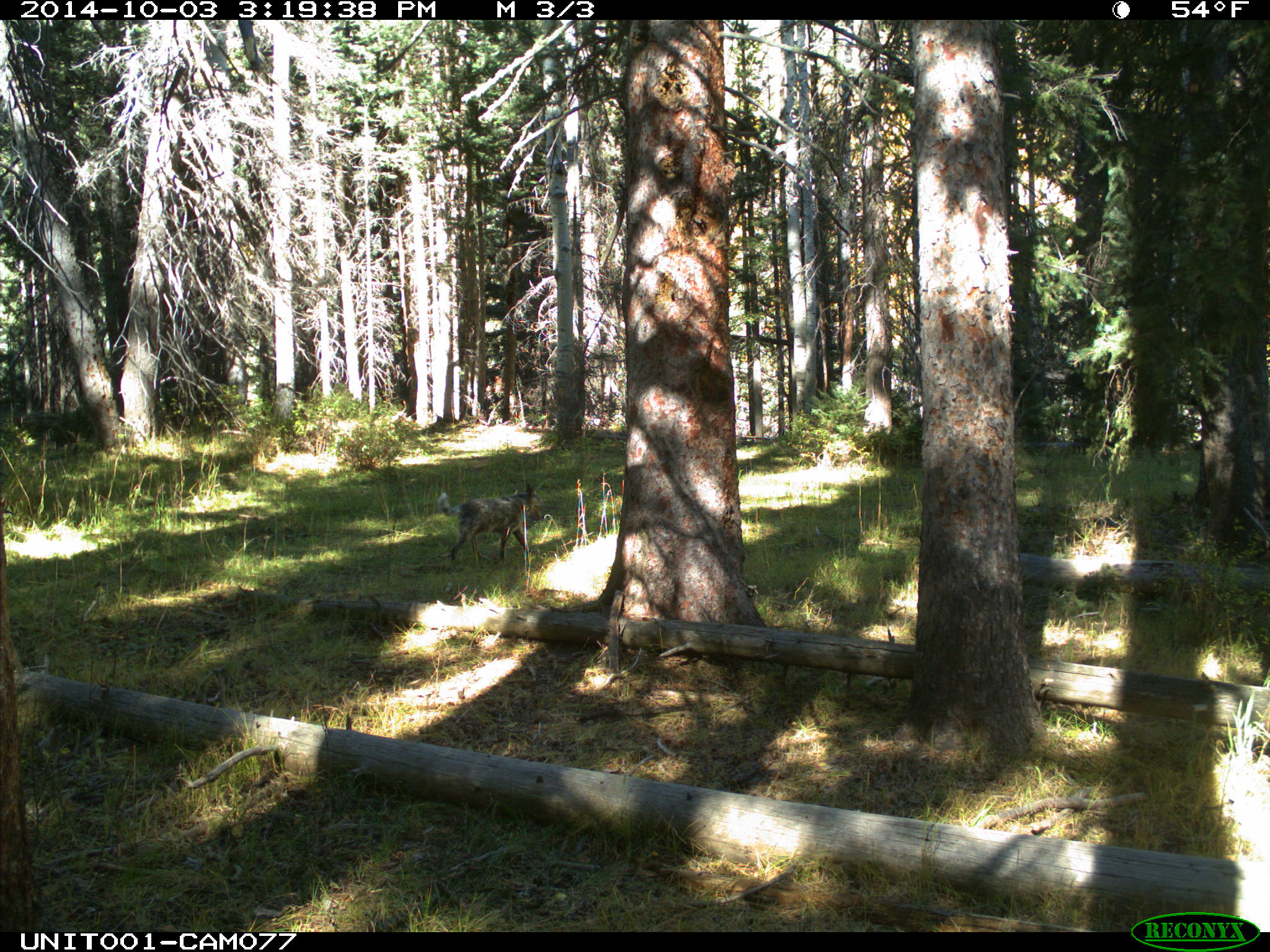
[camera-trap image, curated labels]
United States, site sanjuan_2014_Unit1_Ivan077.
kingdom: Animalia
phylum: Chordata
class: Mammalia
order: Carnivora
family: Canidae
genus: Canis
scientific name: Canis familiaris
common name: domestic dog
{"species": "Canis familiaris (domestic dog)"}